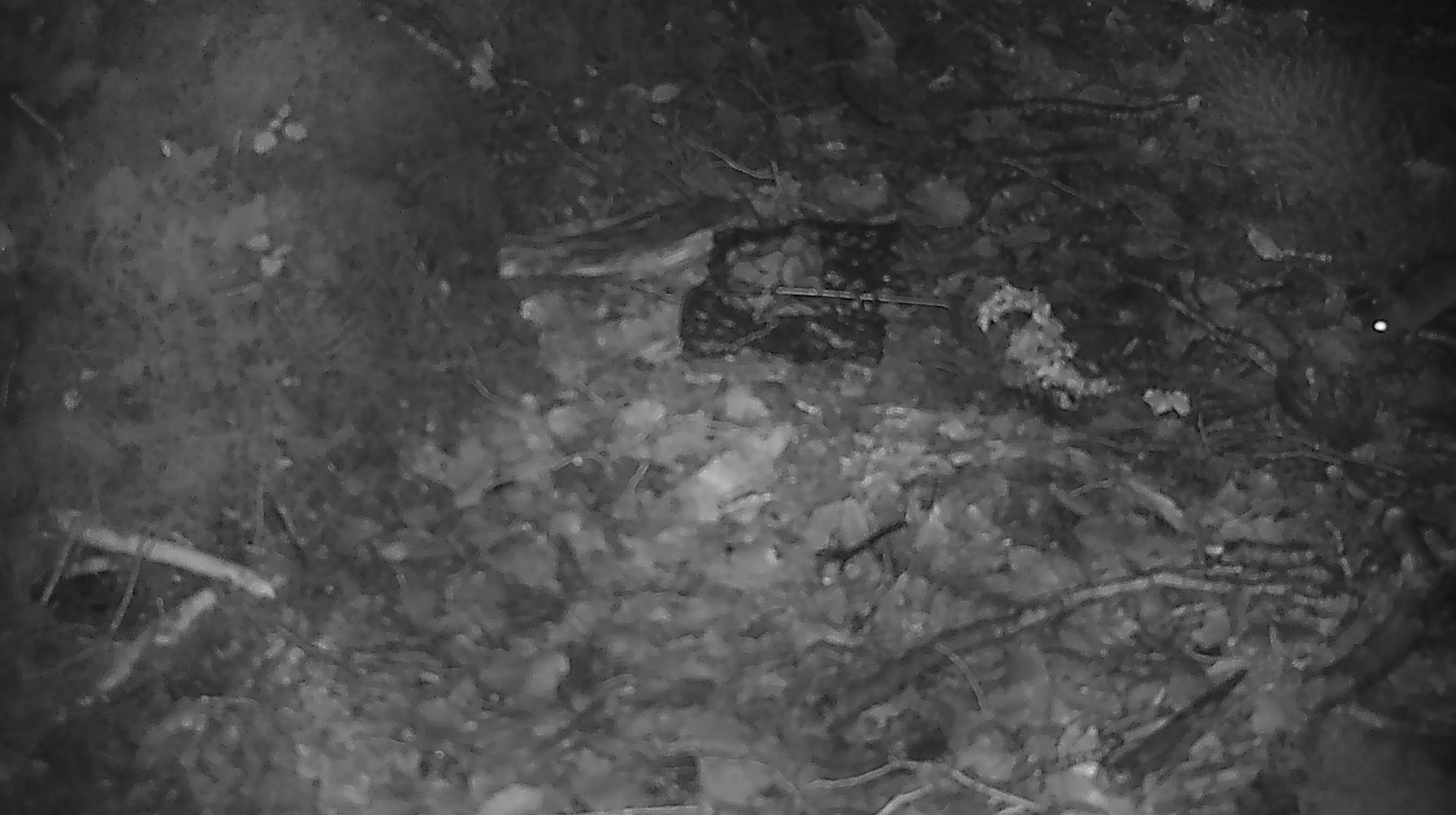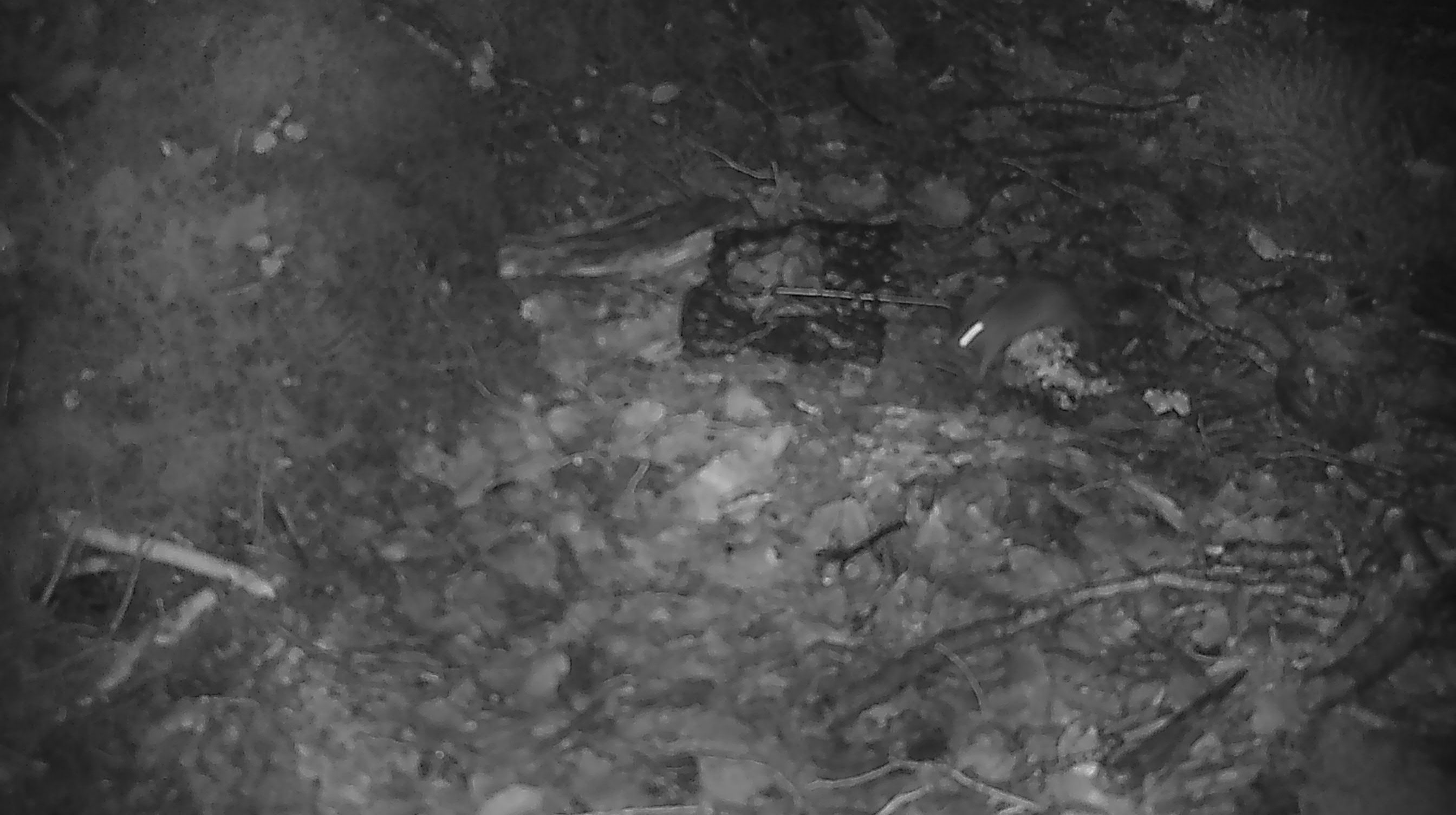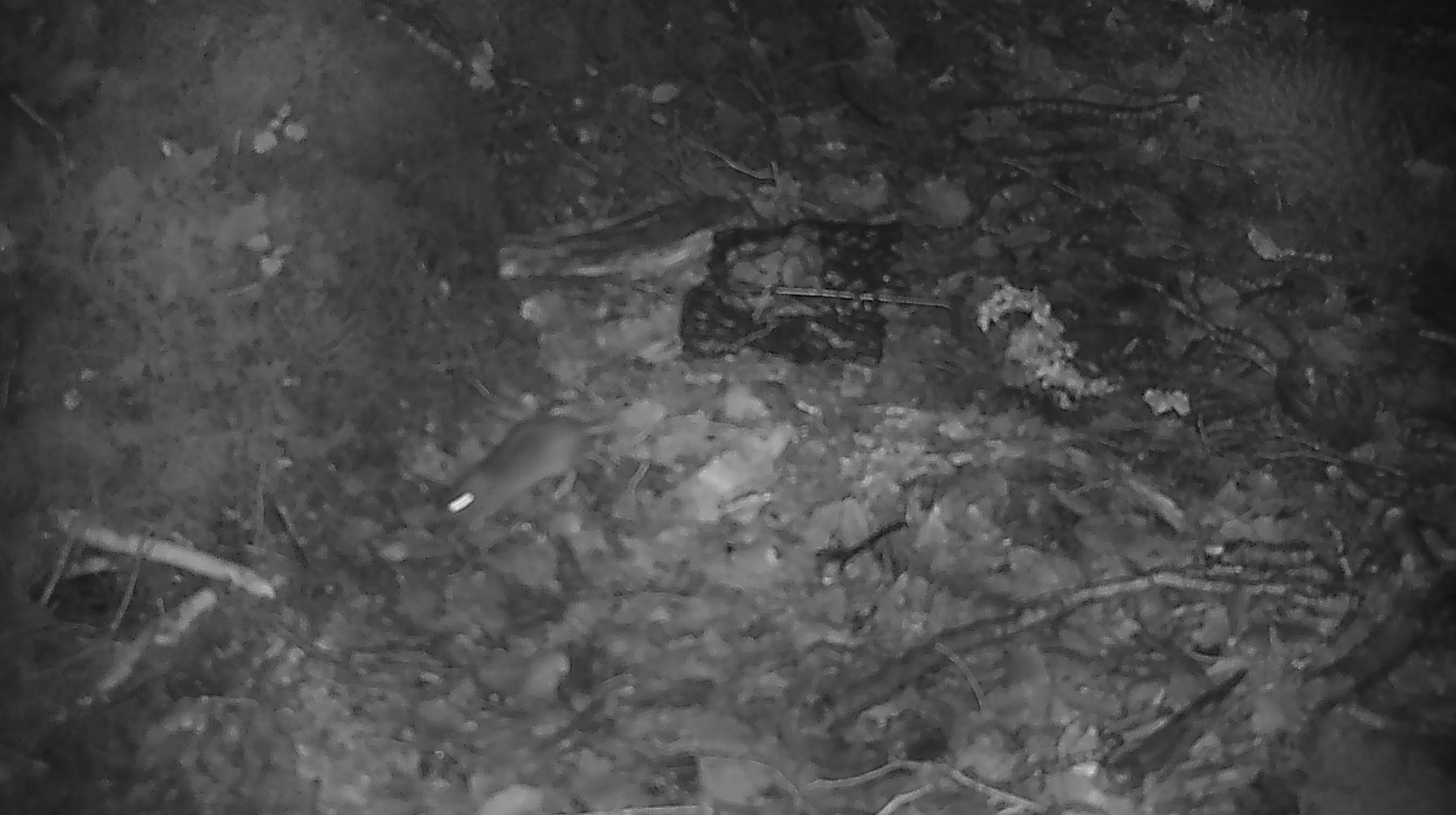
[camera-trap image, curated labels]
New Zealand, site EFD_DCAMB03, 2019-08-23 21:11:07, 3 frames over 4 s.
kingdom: Animalia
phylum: Chordata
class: Mammalia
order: Rodentia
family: Muridae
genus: Mus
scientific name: Mus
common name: mouse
Mouse (Mus).